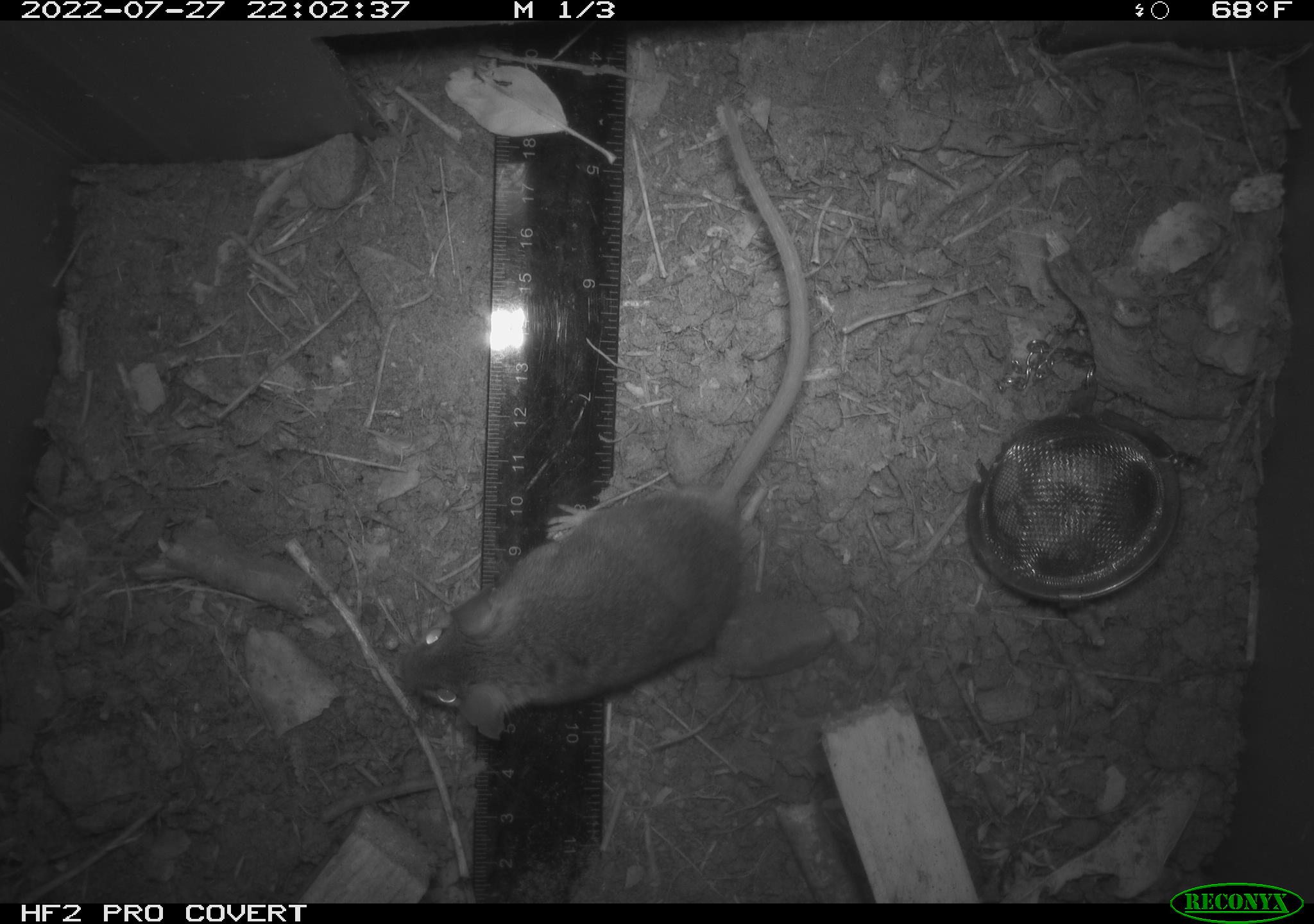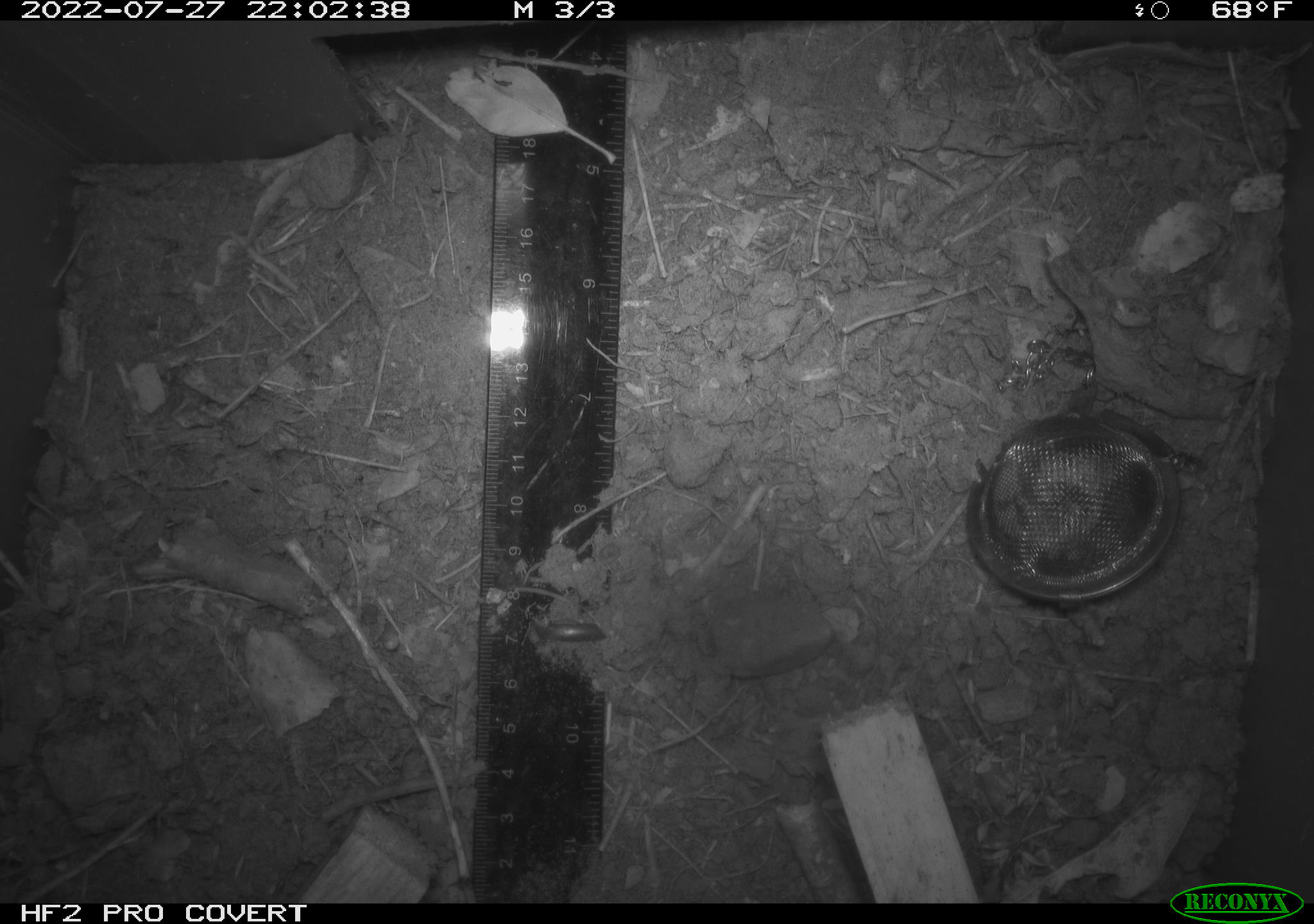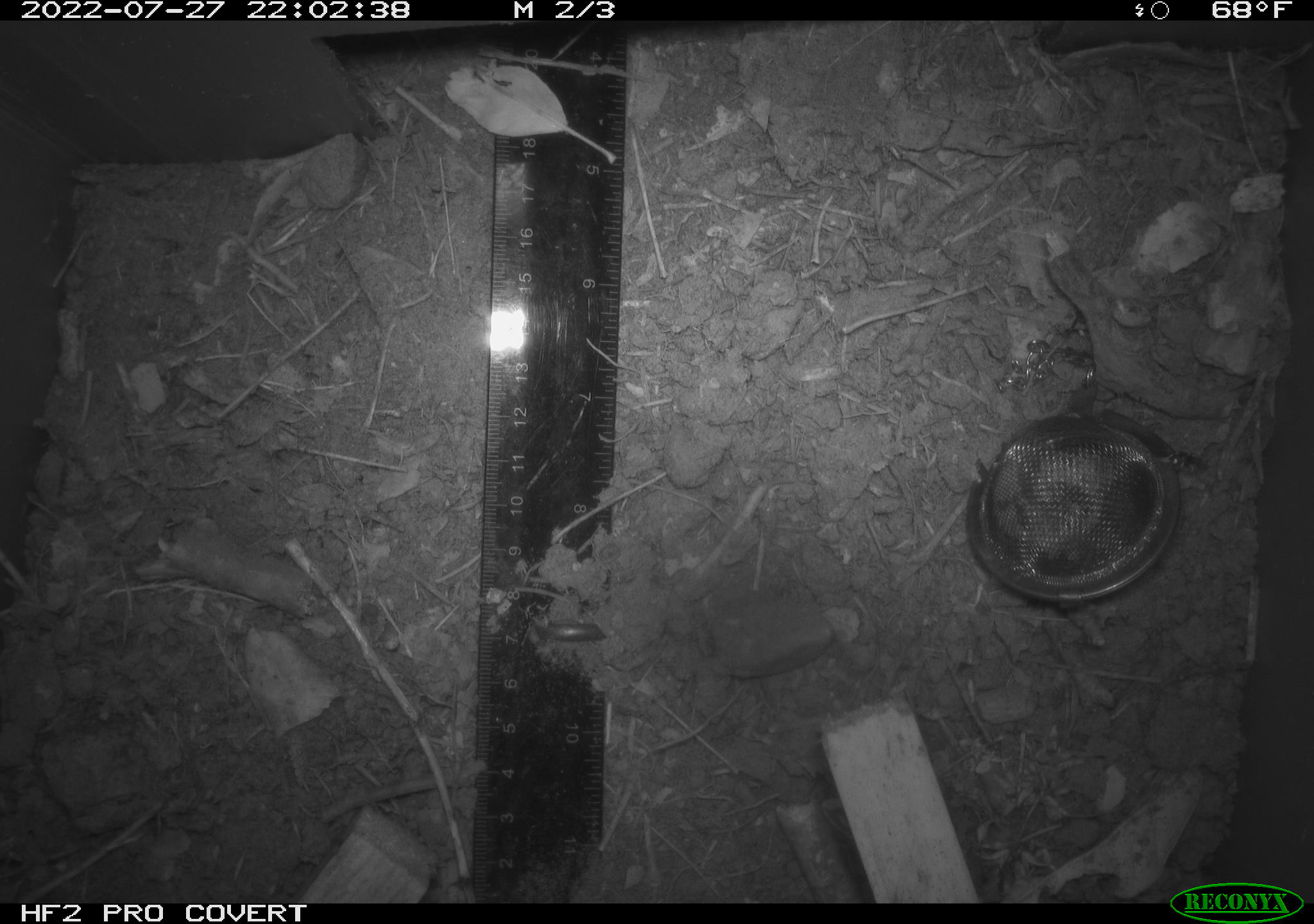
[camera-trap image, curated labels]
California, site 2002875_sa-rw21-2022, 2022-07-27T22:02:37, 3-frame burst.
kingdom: Animalia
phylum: Chordata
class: Mammalia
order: Rodentia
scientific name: Rodentia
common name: mouse species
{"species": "mouse species (Rodentia)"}